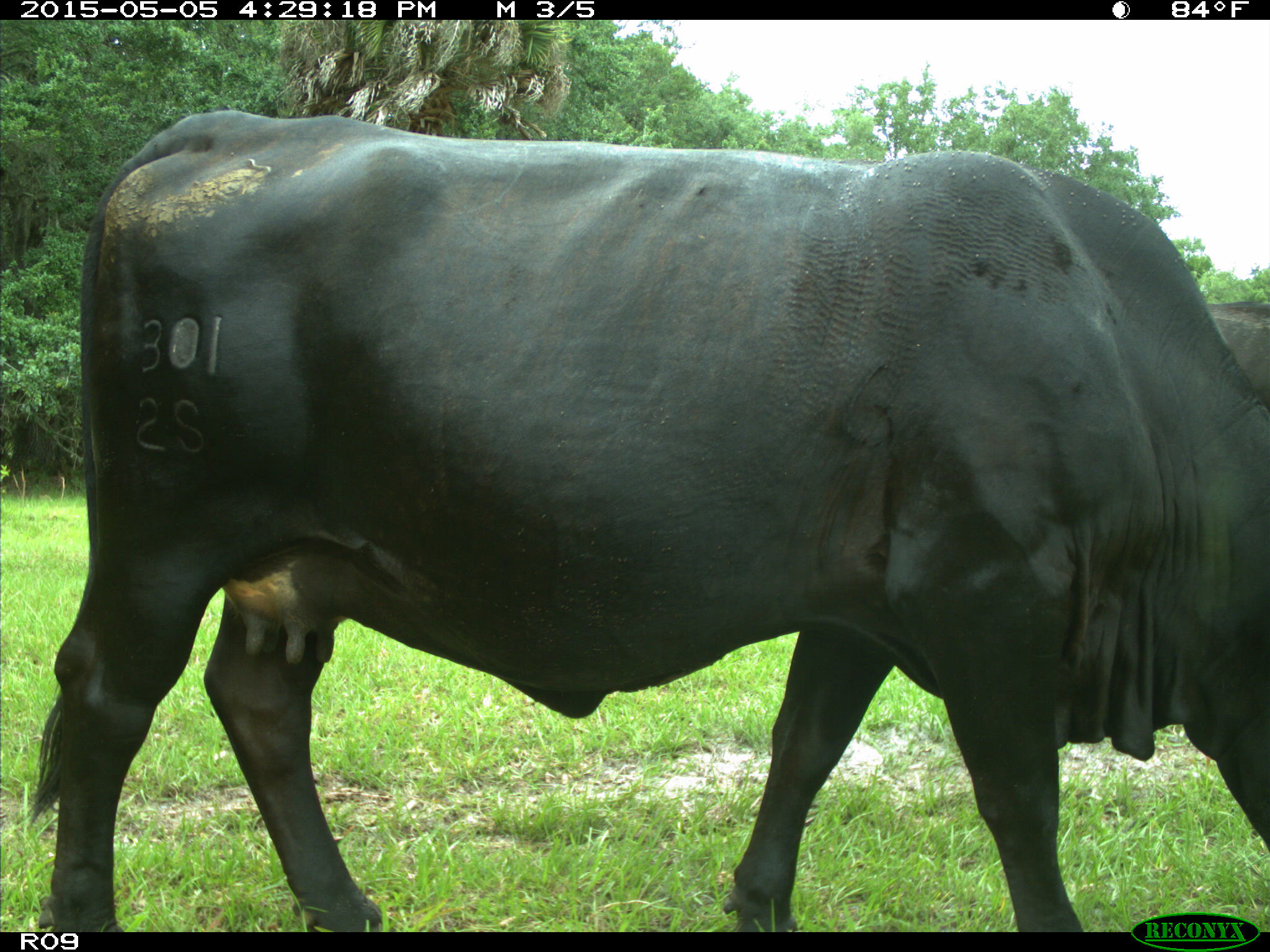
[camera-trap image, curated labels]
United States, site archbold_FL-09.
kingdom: Animalia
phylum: Chordata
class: Mammalia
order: Artiodactyla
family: Bovidae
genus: Bos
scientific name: Bos taurus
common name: domestic cow